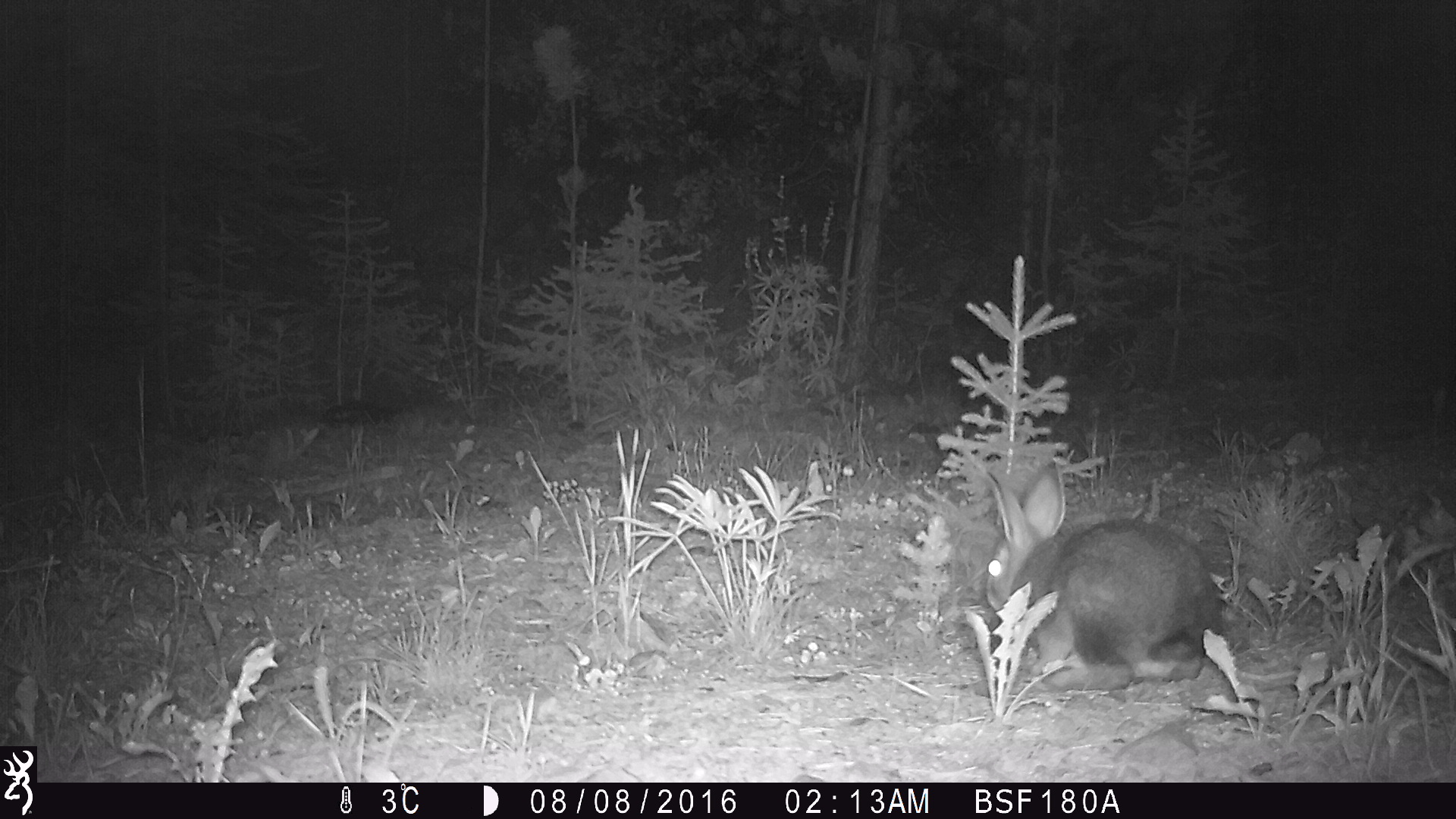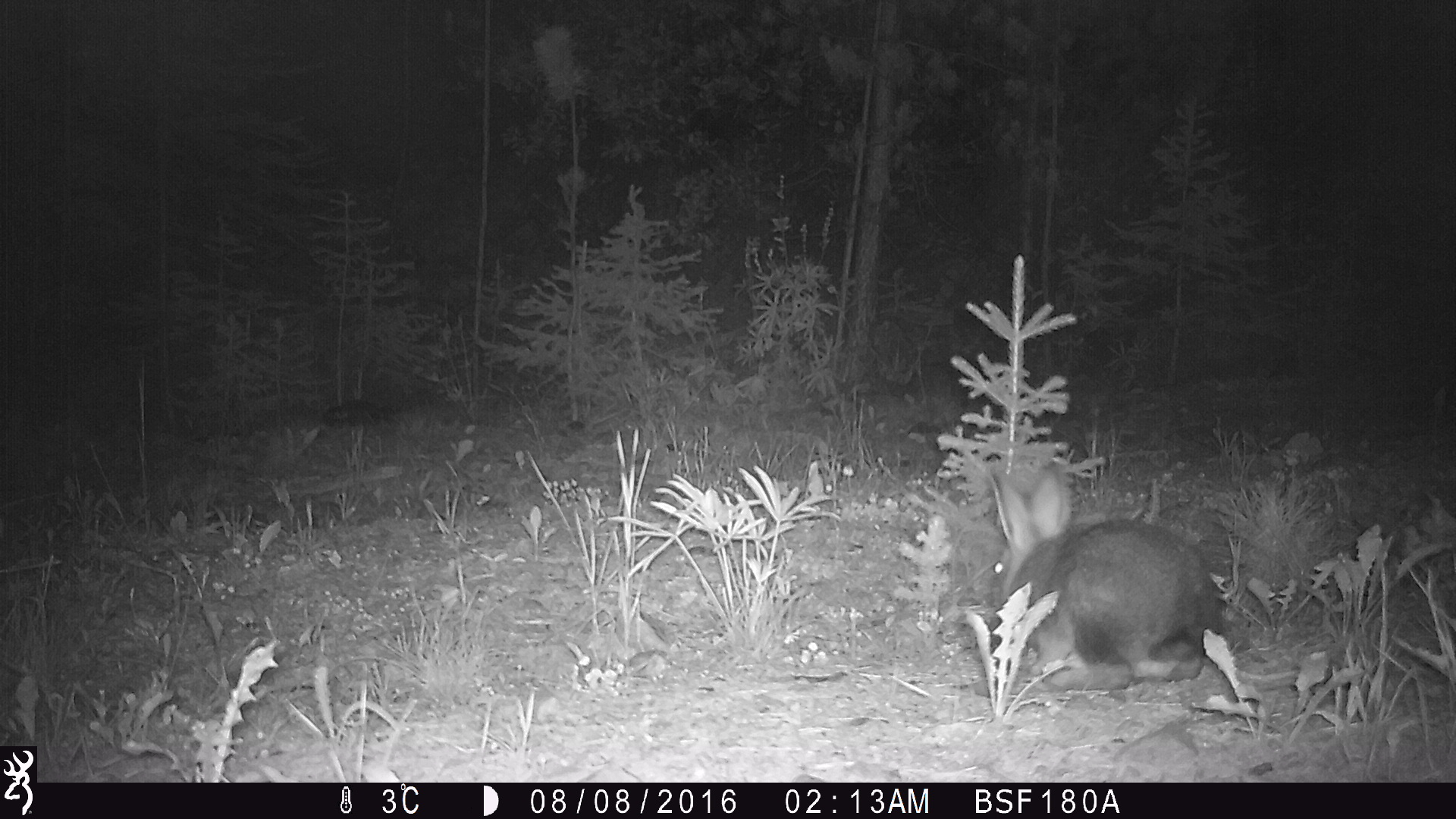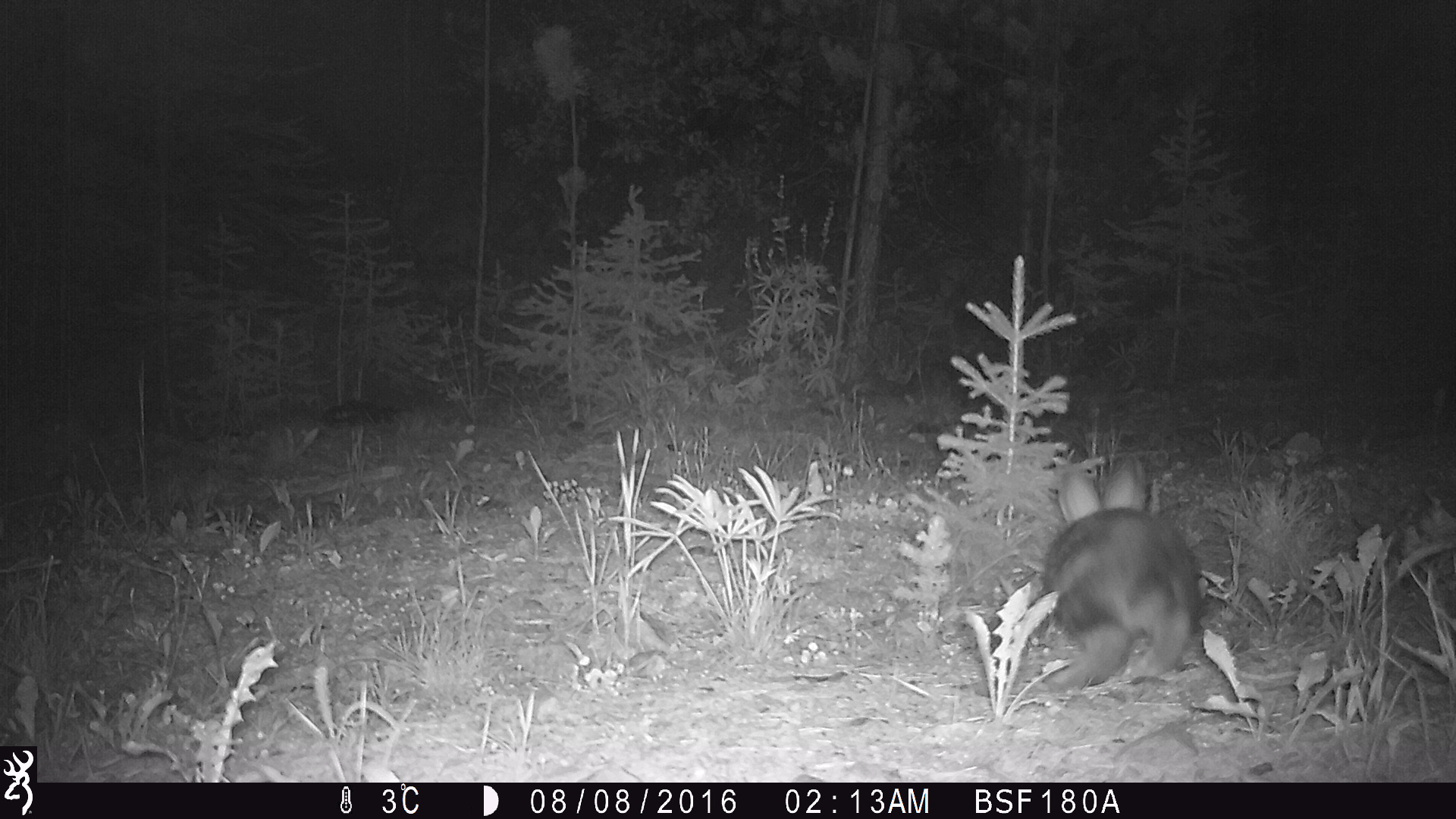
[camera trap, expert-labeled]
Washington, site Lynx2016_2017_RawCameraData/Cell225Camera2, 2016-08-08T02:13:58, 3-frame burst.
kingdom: Animalia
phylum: Chordata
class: Mammalia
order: Lagomorpha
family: Leporidae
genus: Lepus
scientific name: Lepus americanus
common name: snowshoe hare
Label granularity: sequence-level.